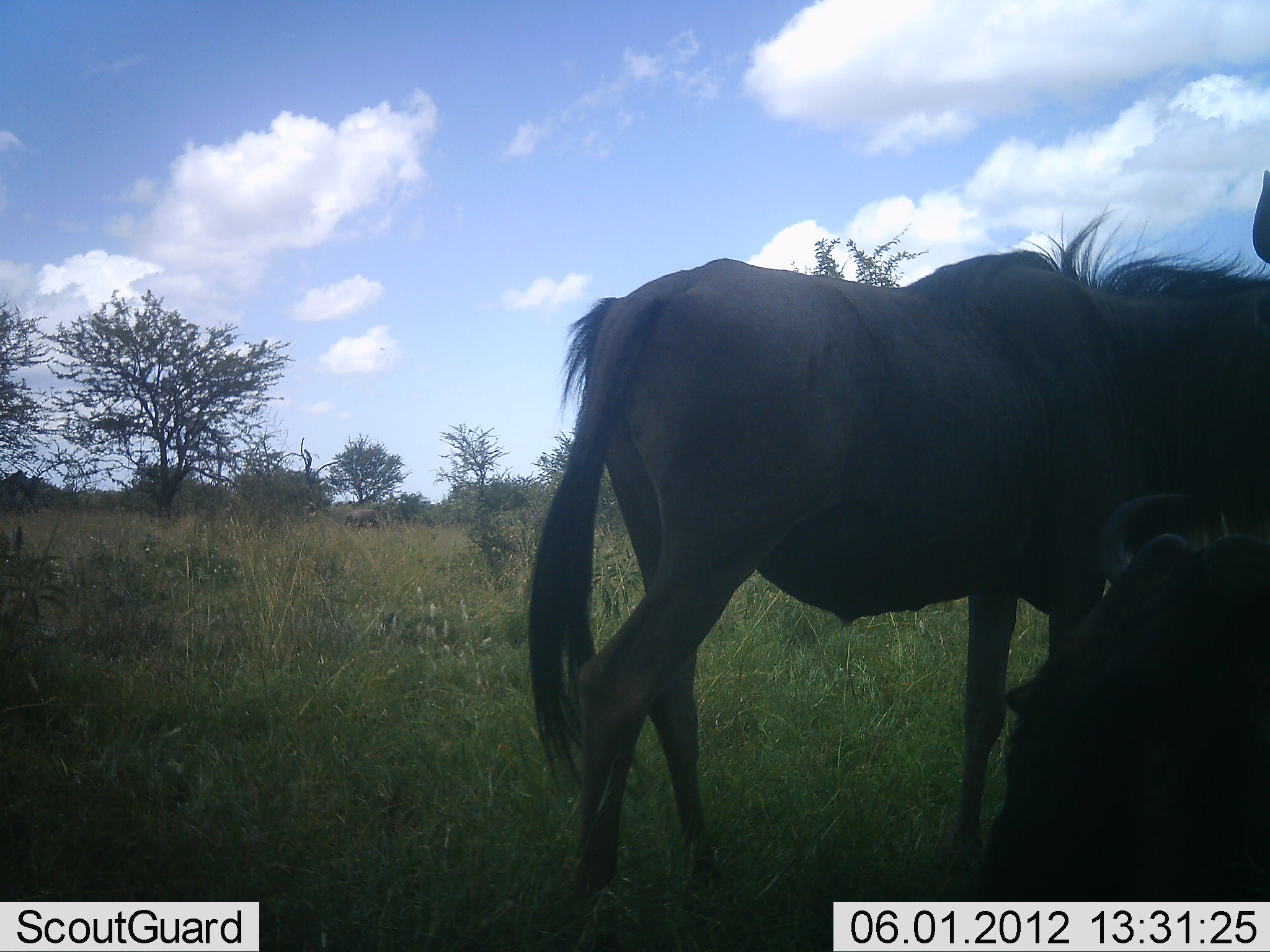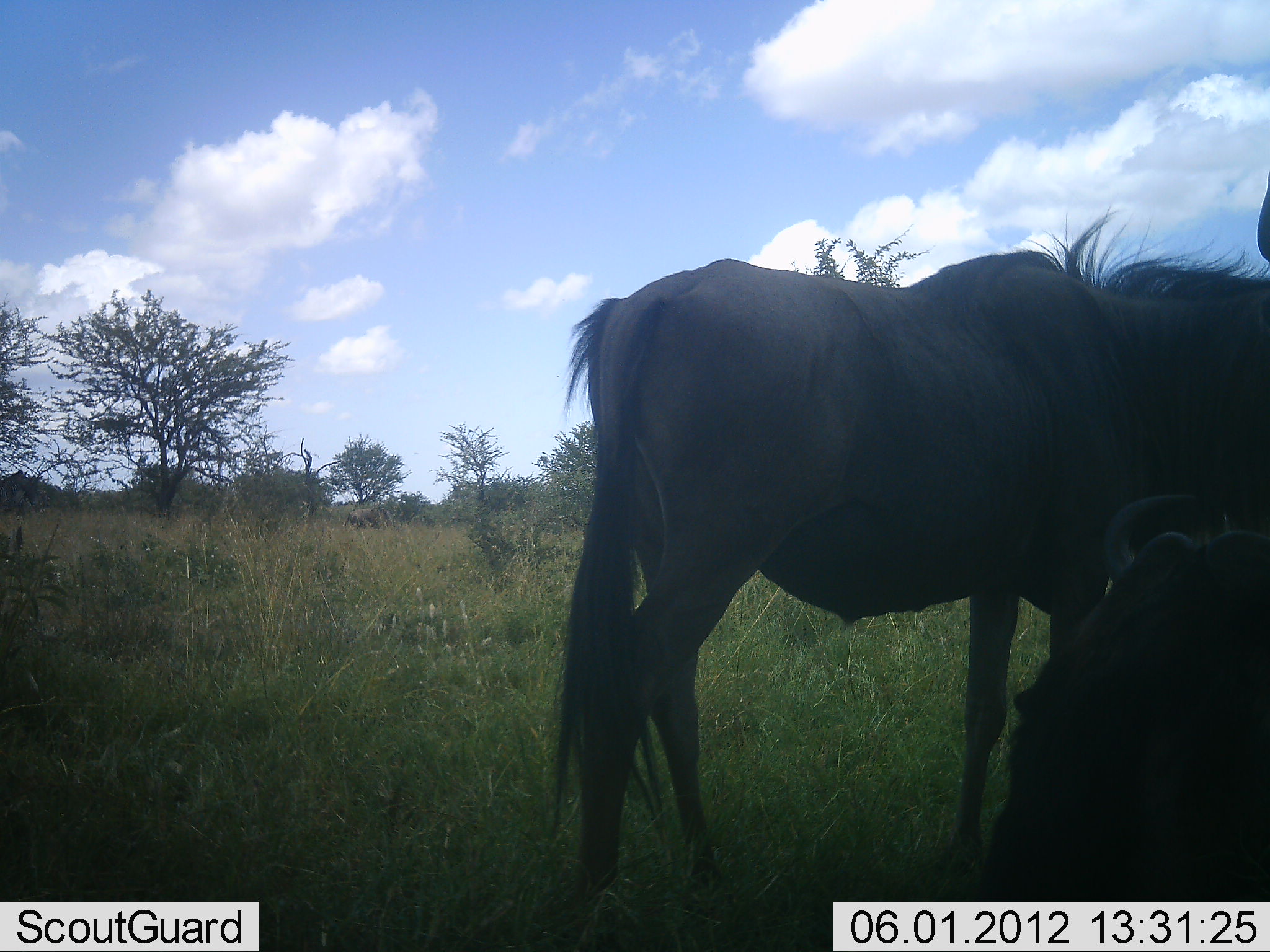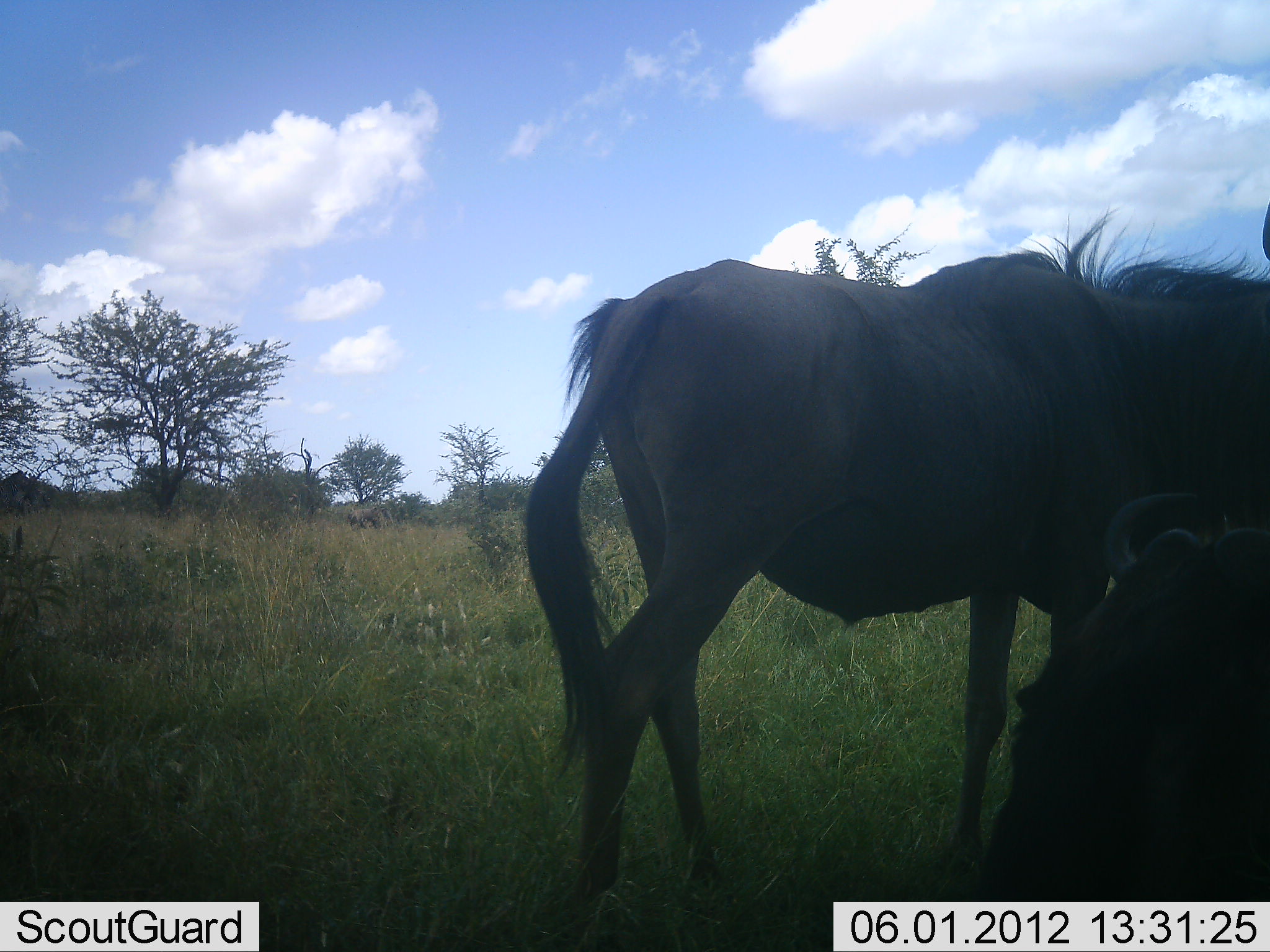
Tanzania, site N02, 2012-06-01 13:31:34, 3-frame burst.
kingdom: Animalia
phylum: Chordata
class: Mammalia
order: Artiodactyla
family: Bovidae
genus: Connochaetes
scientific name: Connochaetes taurinus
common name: blue wildebeest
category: wildebeest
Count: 2.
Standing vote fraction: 100%.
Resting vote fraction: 90%.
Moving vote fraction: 0%.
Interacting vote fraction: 0%.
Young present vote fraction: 0%.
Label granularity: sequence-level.